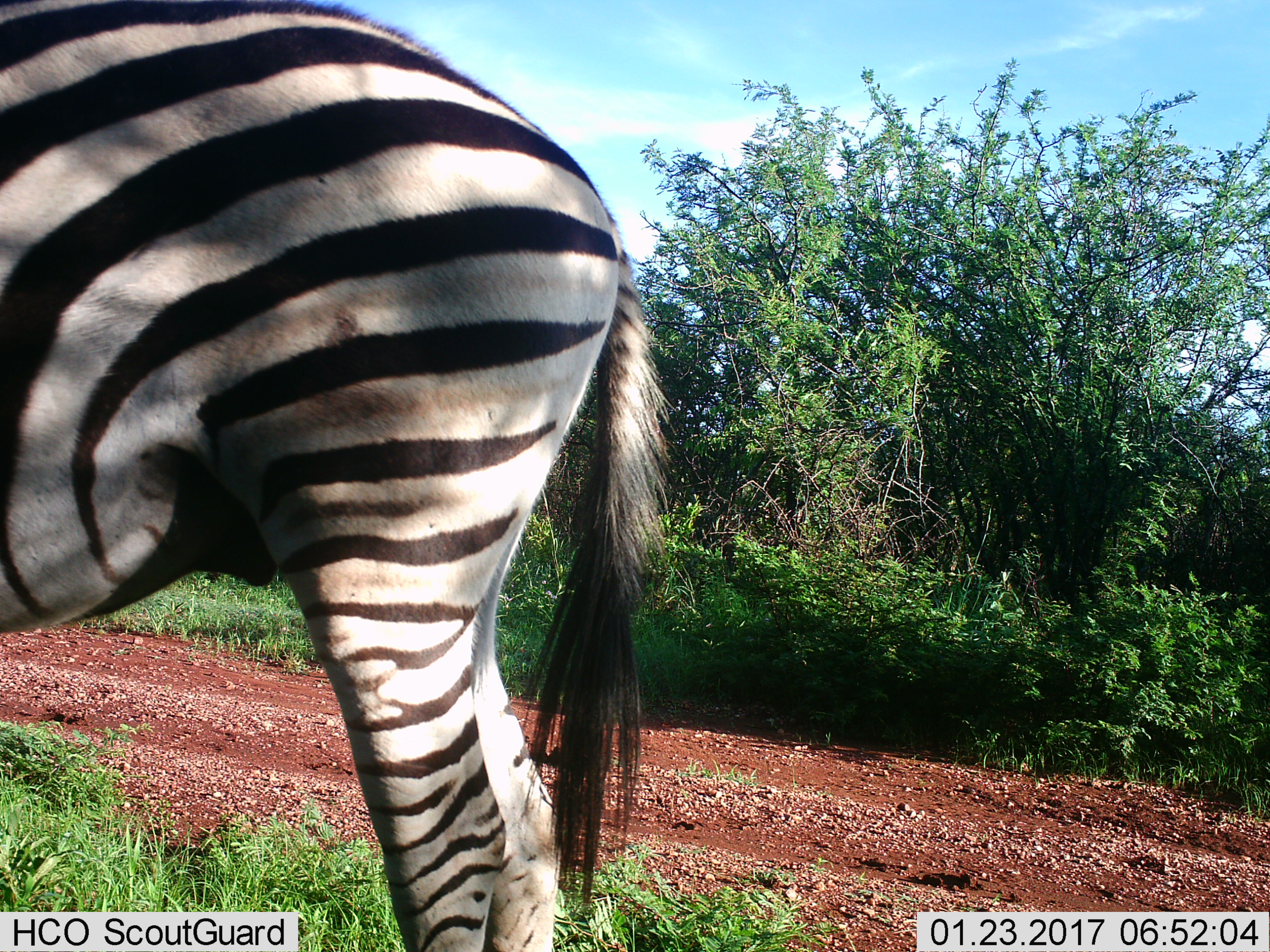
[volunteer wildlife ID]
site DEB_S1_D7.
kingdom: Animalia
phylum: Chordata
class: Mammalia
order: Perissodactyla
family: Equidae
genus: Equus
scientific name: Equus quagga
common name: plains zebra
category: zebraplains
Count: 1.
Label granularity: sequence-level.